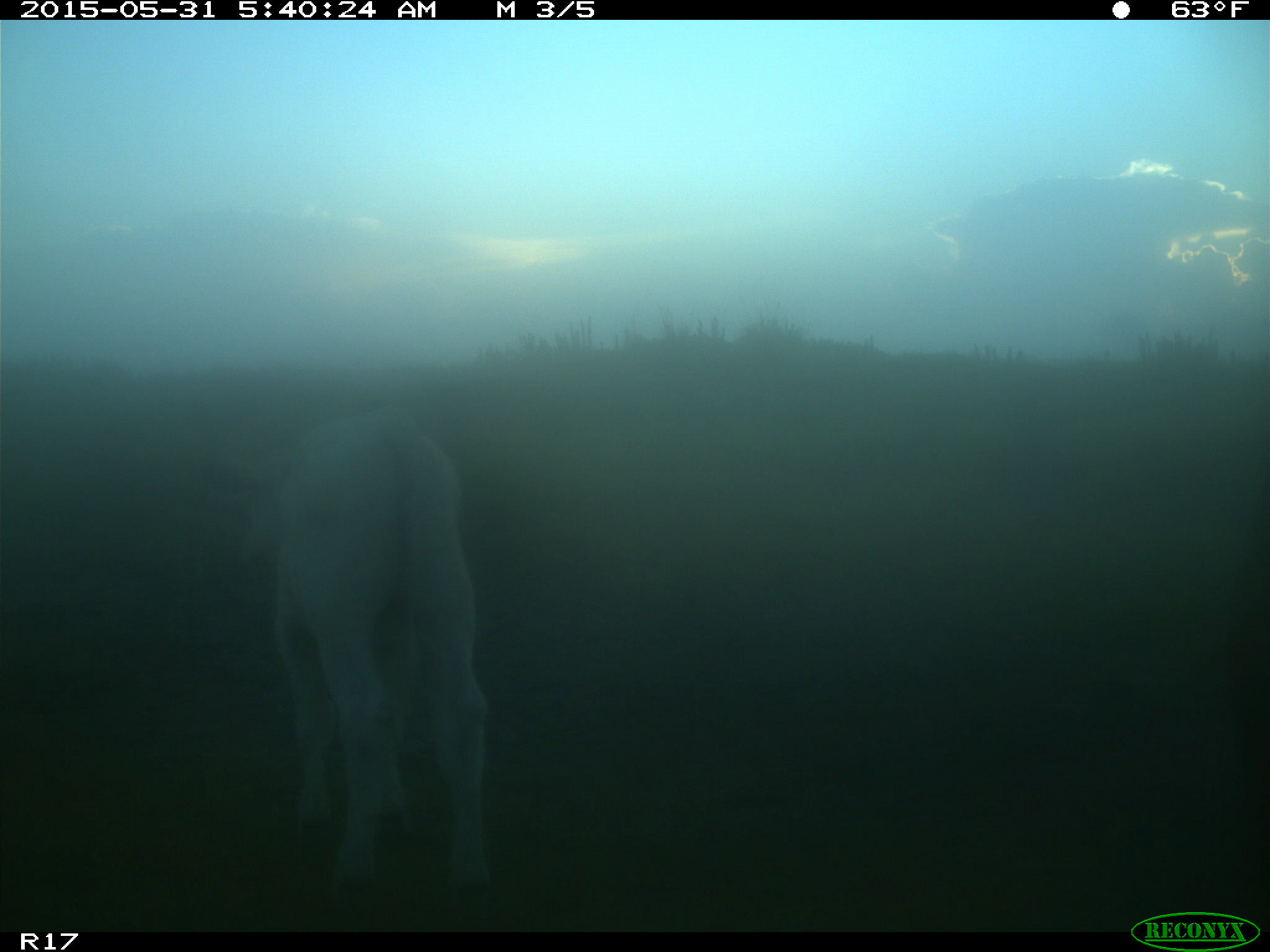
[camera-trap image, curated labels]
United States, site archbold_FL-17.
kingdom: Animalia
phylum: Chordata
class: Mammalia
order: Artiodactyla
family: Bovidae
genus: Bos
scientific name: Bos taurus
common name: domestic cow